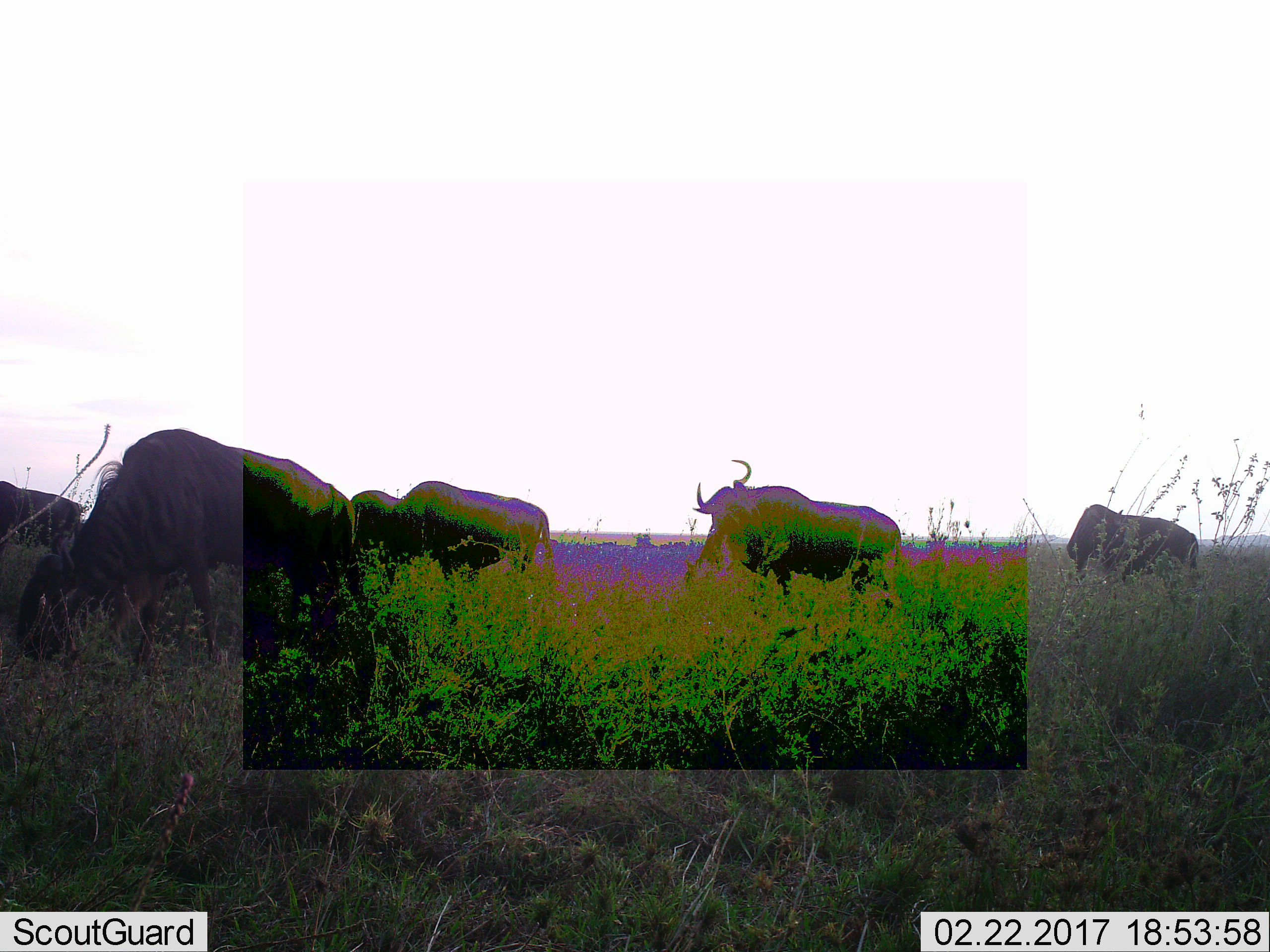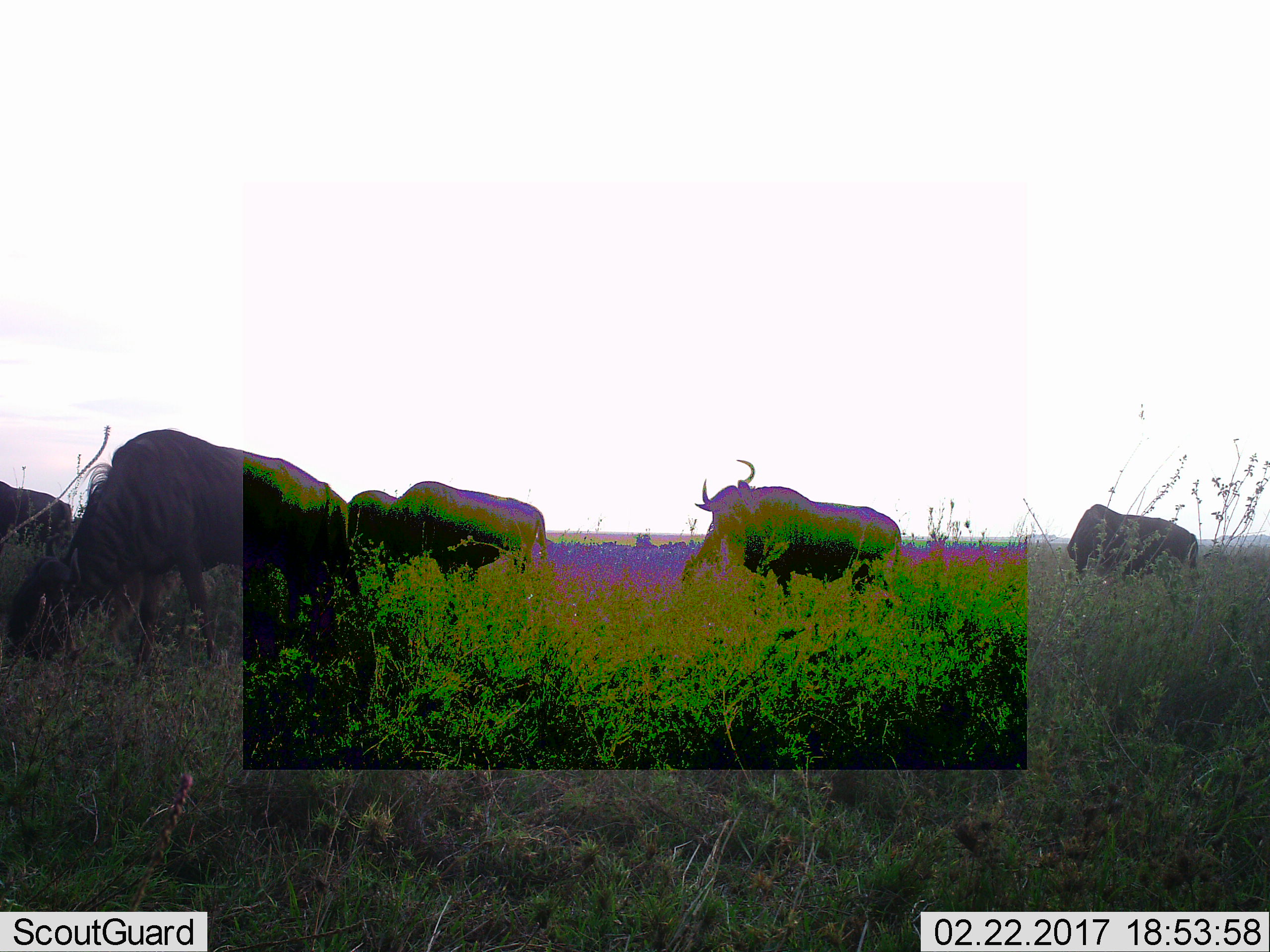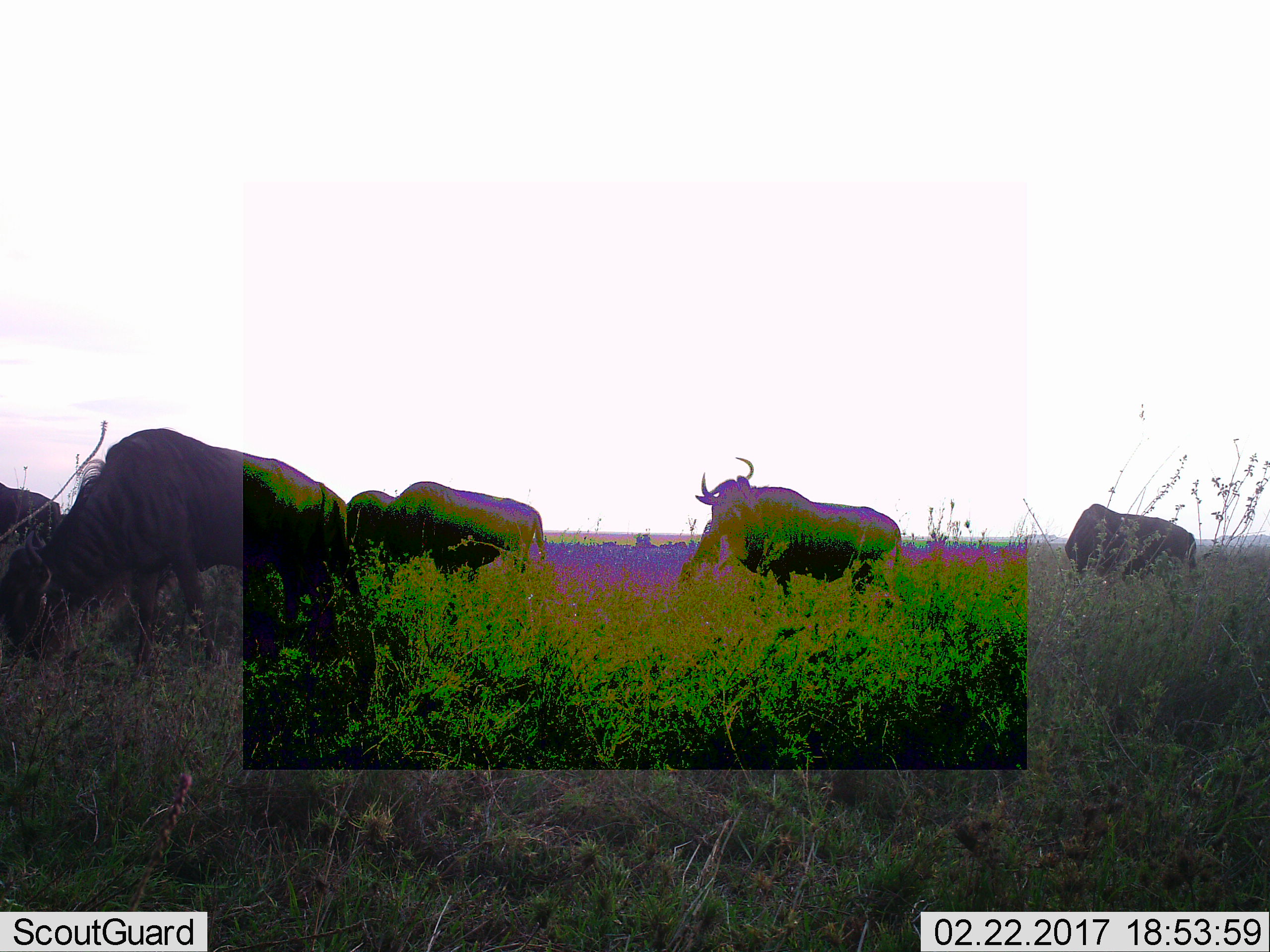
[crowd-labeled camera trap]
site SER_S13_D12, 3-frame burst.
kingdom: Animalia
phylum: Chordata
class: Mammalia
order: Artiodactyla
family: Bovidae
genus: Connochaetes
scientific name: Connochaetes taurinus taurinus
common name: blue wildebeest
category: wildebeestblue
Wildebeestblue (blue wildebeest) (Connochaetes taurinus taurinus), count 6. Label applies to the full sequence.